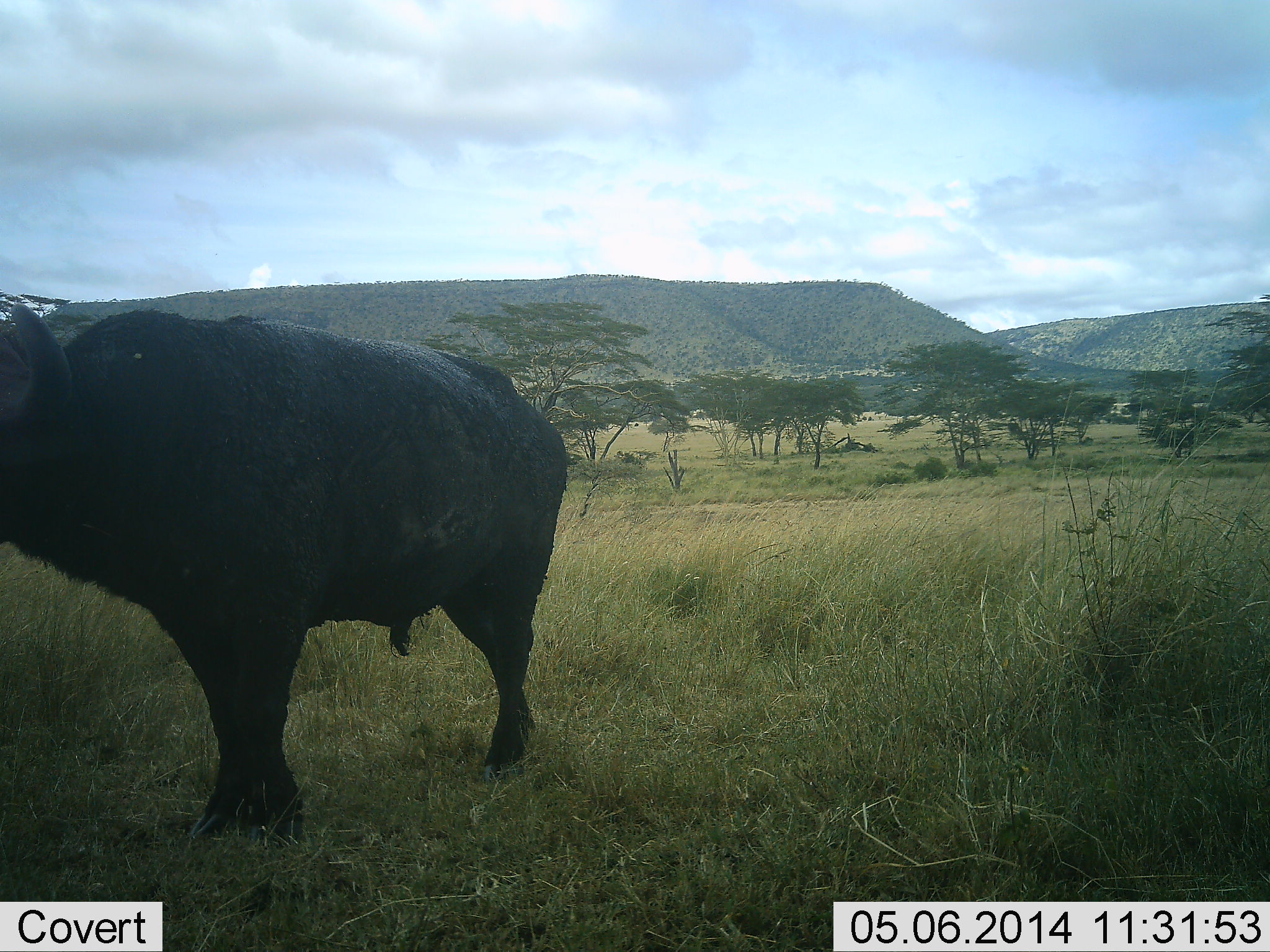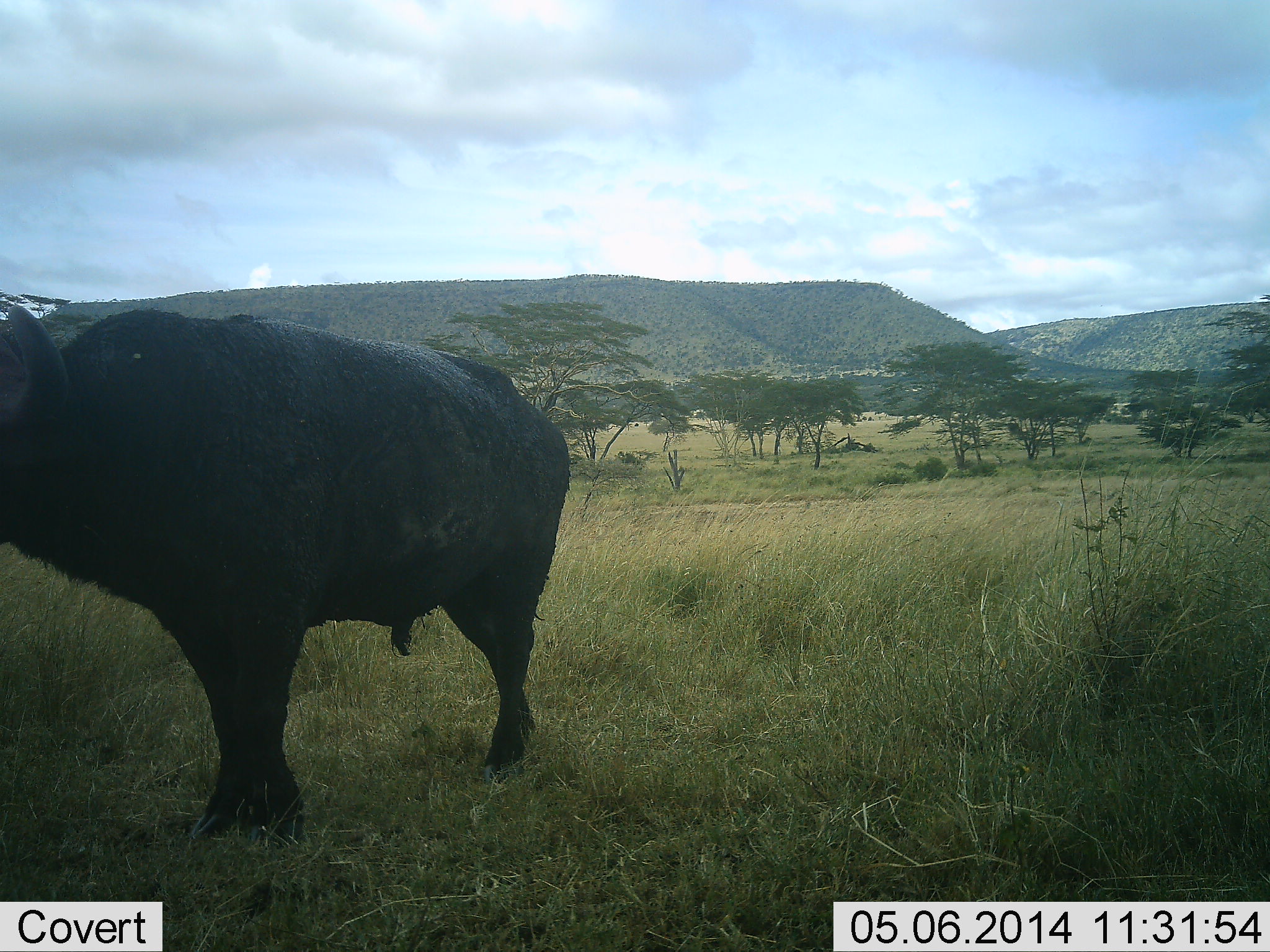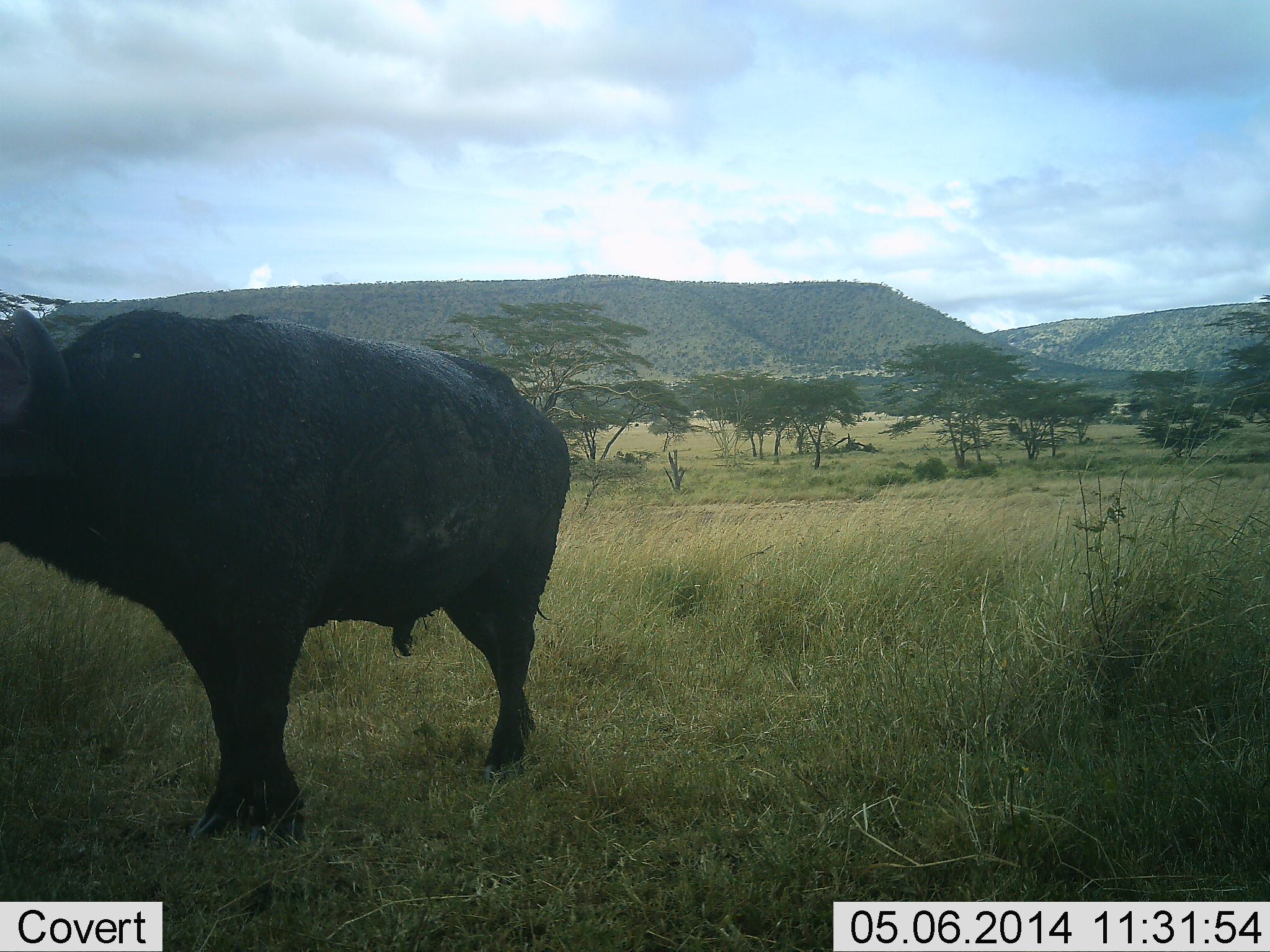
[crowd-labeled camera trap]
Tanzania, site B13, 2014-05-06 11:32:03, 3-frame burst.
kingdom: Animalia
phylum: Chordata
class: Mammalia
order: Artiodactyla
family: Bovidae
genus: Syncerus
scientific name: Syncerus caffer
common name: cape buffalo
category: buffalo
Buffalo (cape buffalo) (Syncerus caffer), count 1. Behavior (volunteer vote fractions): standing 90%, resting 0%, moving 10%, interacting 0%. Young present (vote fraction): 0%. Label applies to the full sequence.